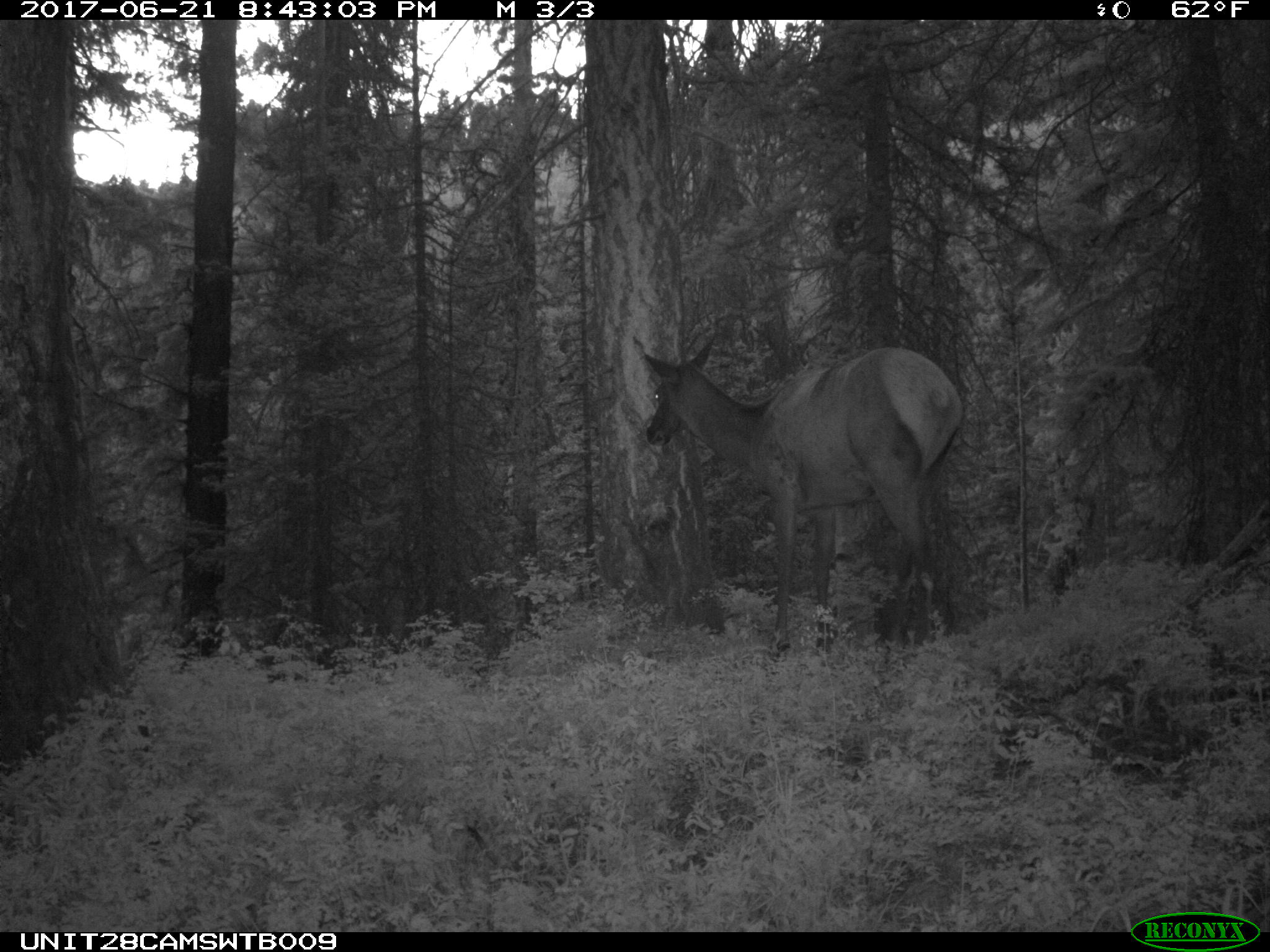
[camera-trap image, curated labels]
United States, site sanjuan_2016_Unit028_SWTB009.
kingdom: Animalia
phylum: Chordata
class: Mammalia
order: Artiodactyla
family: Cervidae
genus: Cervus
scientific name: Cervus elaphus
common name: red deer